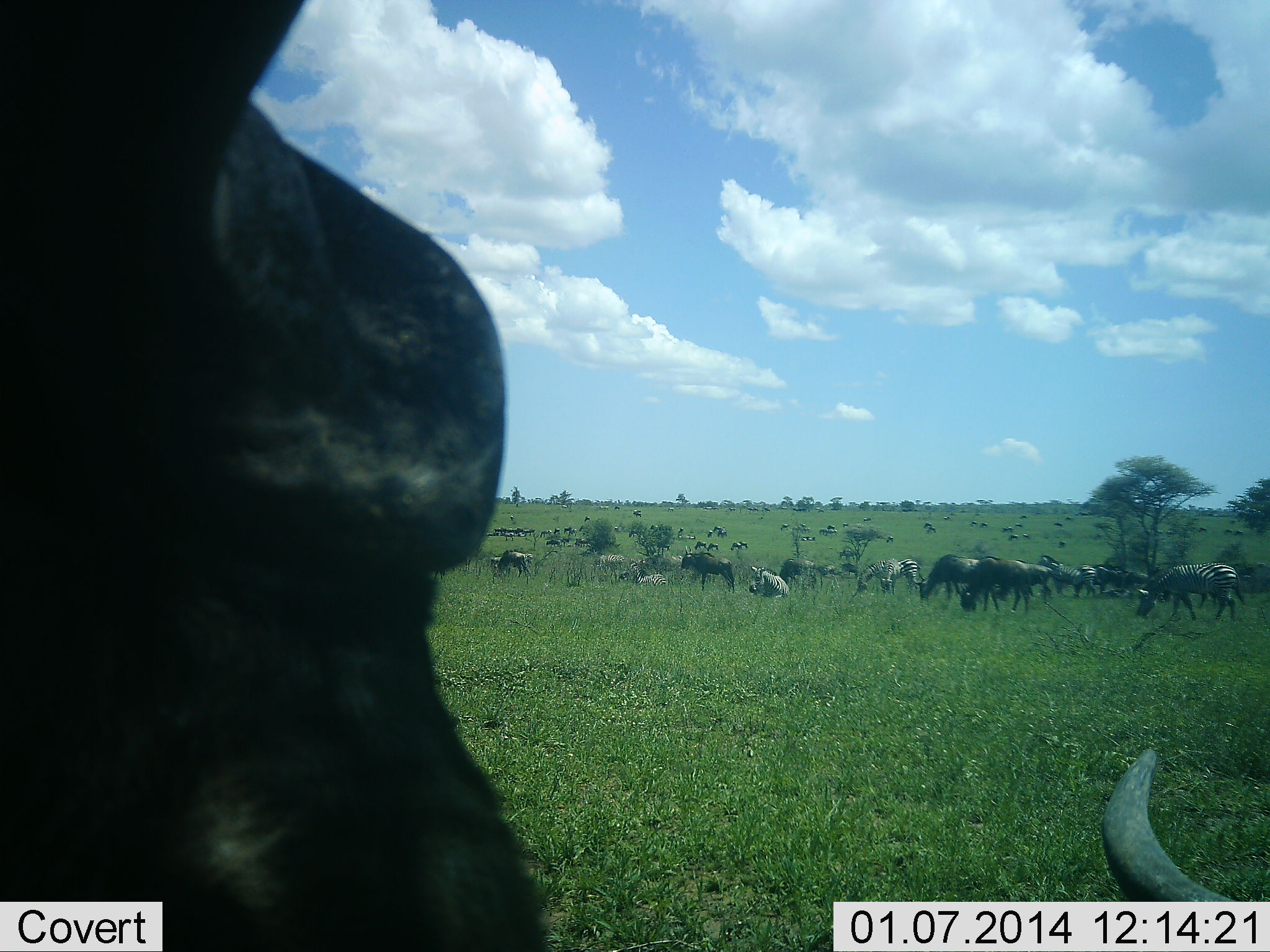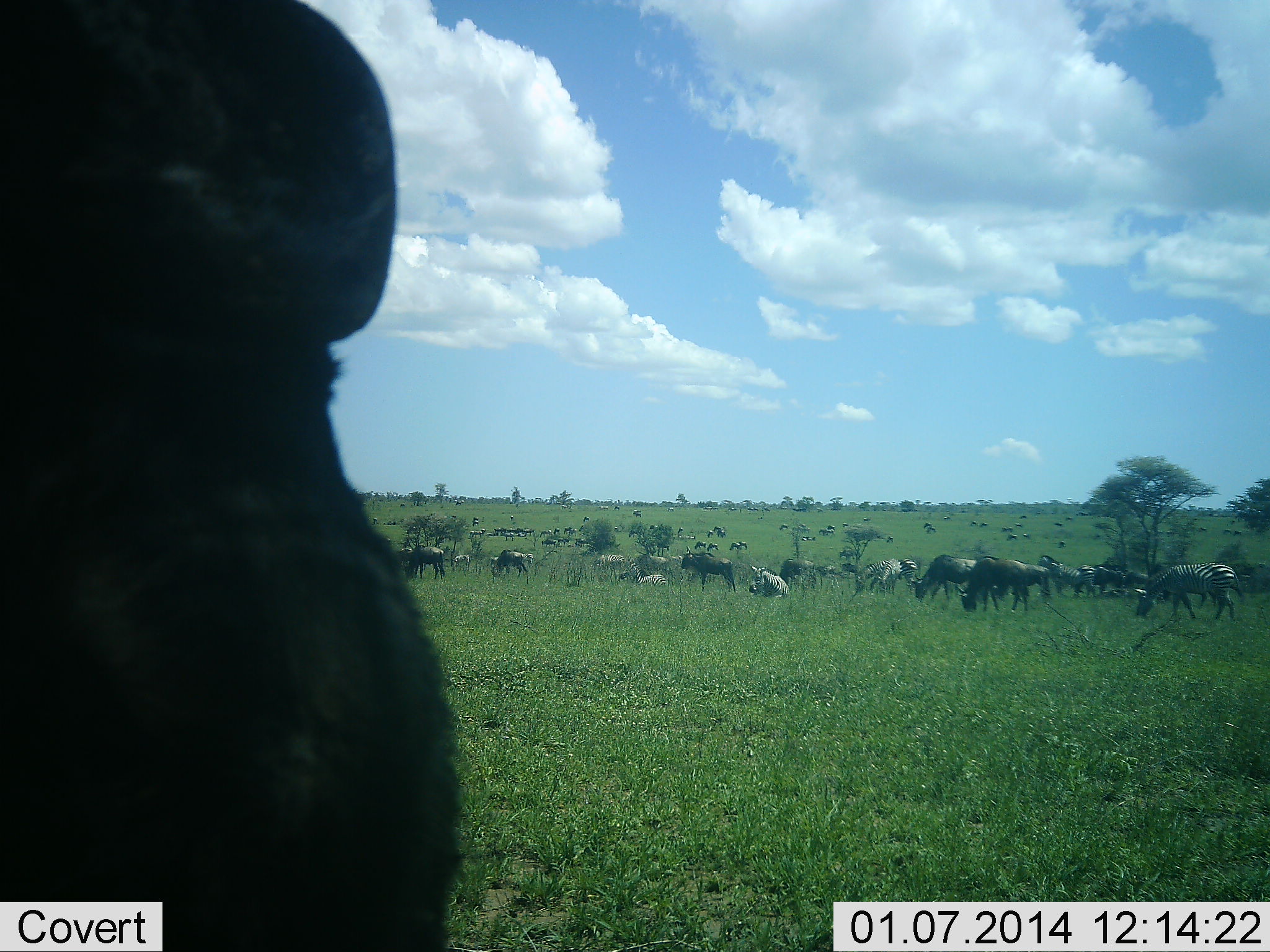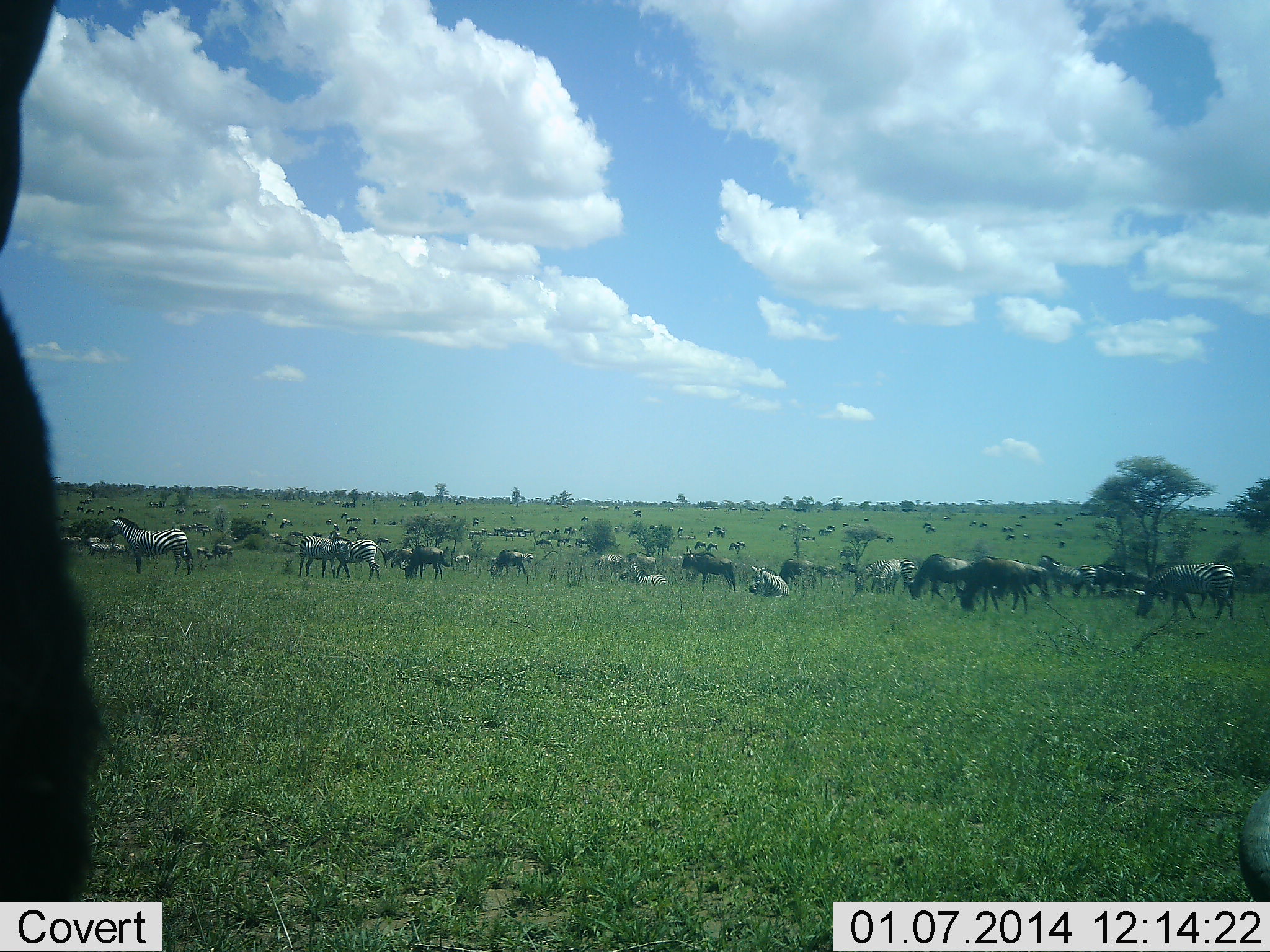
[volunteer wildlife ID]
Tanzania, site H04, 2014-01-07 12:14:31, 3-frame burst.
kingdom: Animalia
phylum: Chordata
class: Mammalia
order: Artiodactyla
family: Bovidae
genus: Connochaetes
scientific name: Connochaetes taurinus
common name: blue wildebeest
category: wildebeest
Wildebeest (blue wildebeest) (Connochaetes taurinus), count 11-50. Behavior (volunteer vote fractions): standing 77%, resting 31%, moving 46%, interacting 0%. Young present (vote fraction): 0%. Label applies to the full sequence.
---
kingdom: Animalia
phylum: Chordata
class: Mammalia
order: Perissodactyla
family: Equidae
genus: Equus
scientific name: Equus quagga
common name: plains zebra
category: zebra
Zebra (plains zebra) (Equus quagga), count 5. Behavior (volunteer vote fractions): standing 64%, resting 18%, moving 18%, interacting 0%. Young present (vote fraction): 0%. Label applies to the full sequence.